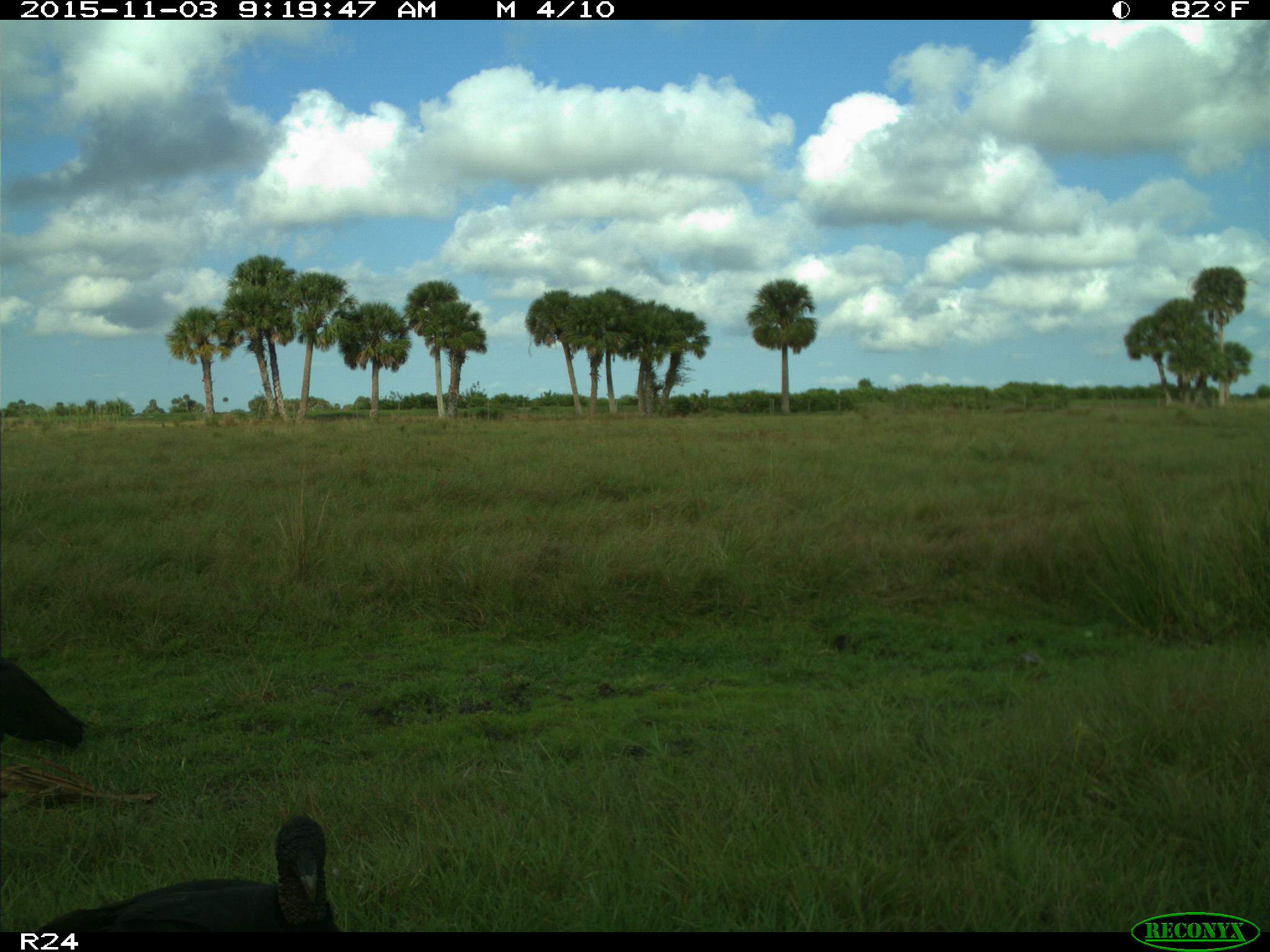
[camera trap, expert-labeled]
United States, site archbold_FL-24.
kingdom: Animalia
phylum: Chordata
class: Aves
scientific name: Aves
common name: birds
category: unidentified bird